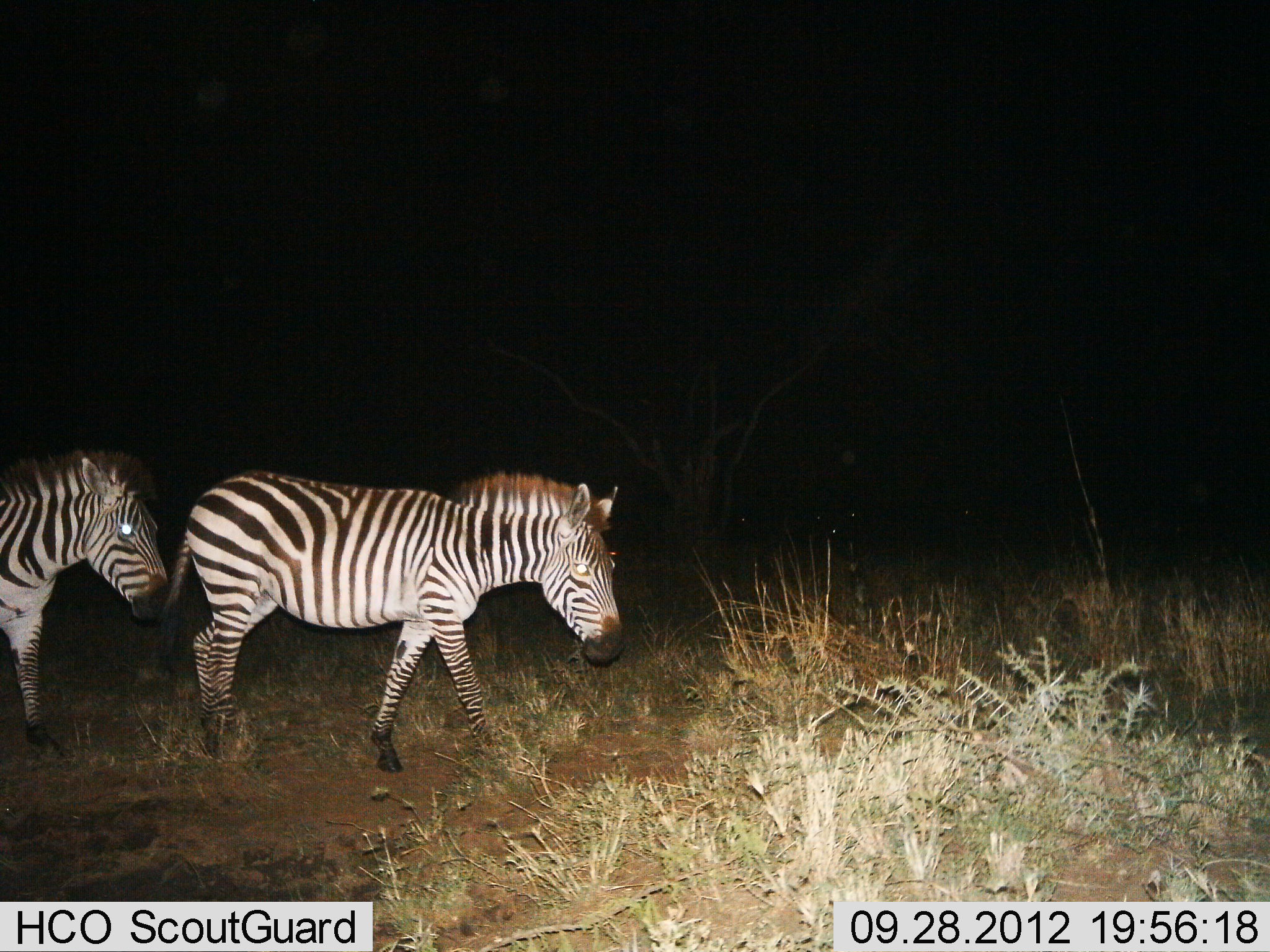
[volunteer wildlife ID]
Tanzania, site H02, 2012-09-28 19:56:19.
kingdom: Animalia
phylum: Chordata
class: Mammalia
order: Perissodactyla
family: Equidae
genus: Equus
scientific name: Equus quagga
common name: plains zebra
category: zebra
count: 2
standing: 10%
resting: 0%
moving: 90%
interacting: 0%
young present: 0%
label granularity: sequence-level